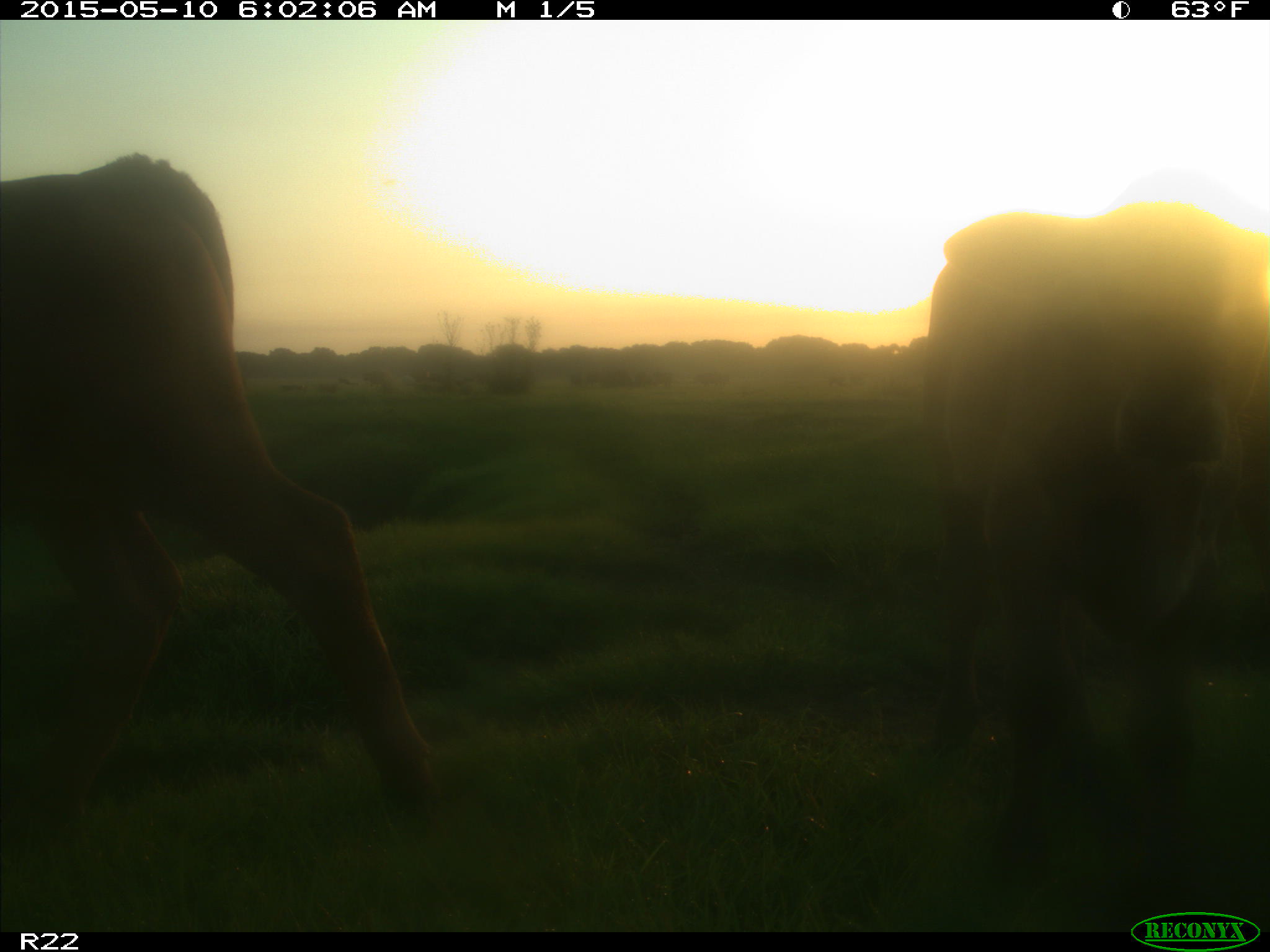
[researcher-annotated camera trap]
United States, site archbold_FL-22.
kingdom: Animalia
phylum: Chordata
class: Mammalia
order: Artiodactyla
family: Bovidae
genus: Bos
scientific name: Bos taurus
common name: domestic cow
Bos taurus (domestic cow).